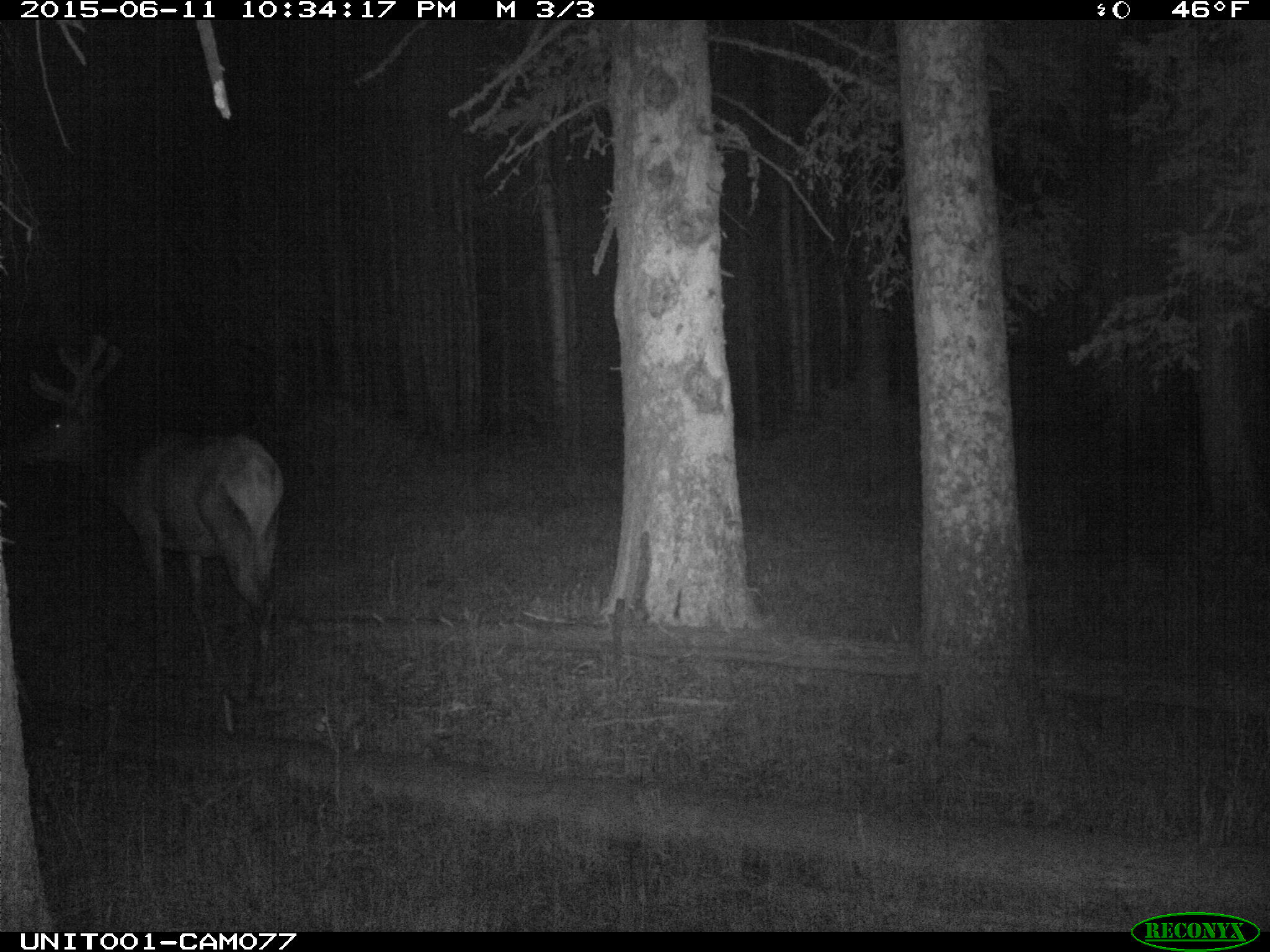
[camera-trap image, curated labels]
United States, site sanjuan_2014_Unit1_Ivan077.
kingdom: Animalia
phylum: Chordata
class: Mammalia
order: Artiodactyla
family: Cervidae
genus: Cervus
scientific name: Cervus elaphus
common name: red deer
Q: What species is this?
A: Cervus elaphus (red deer).